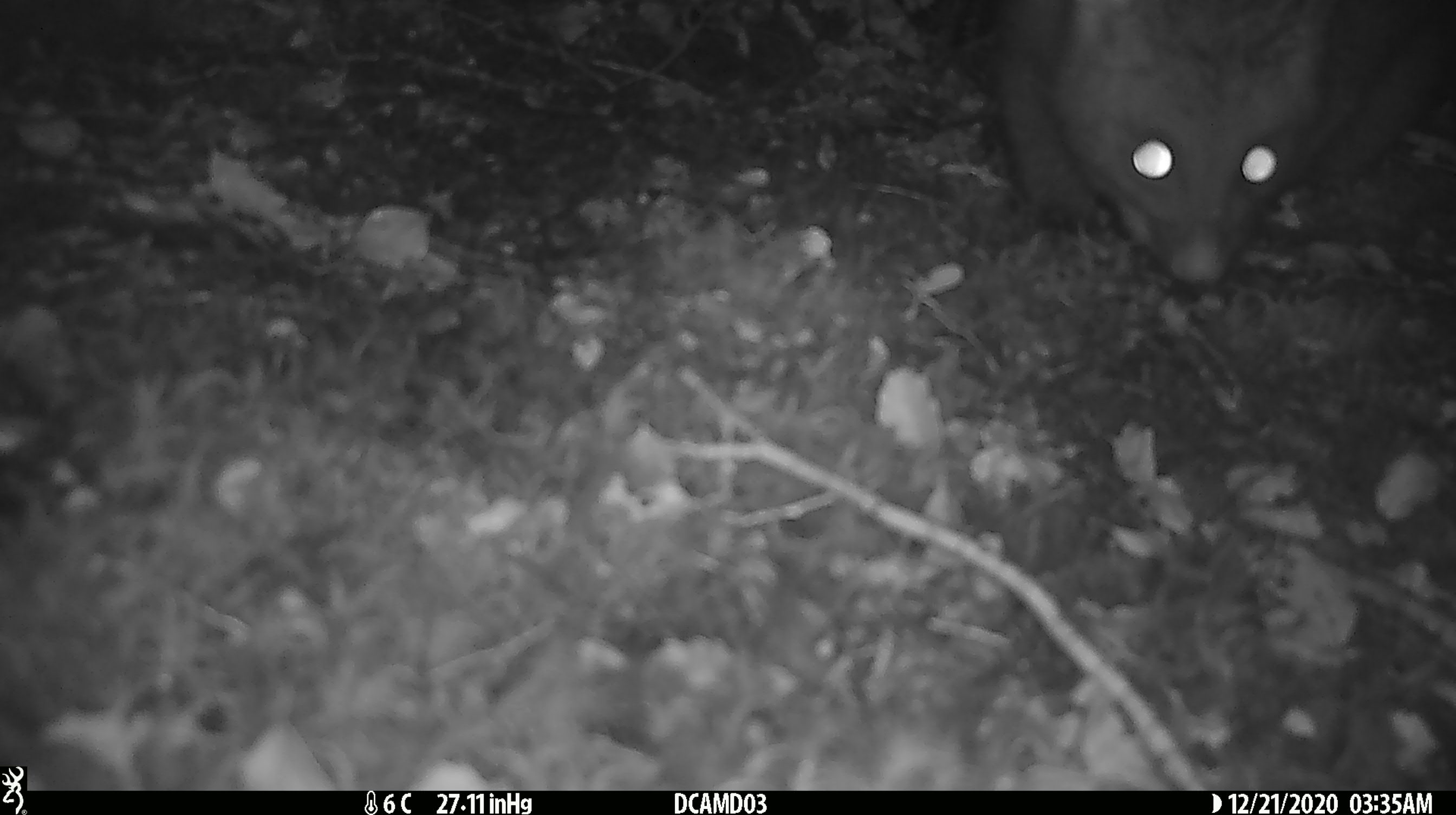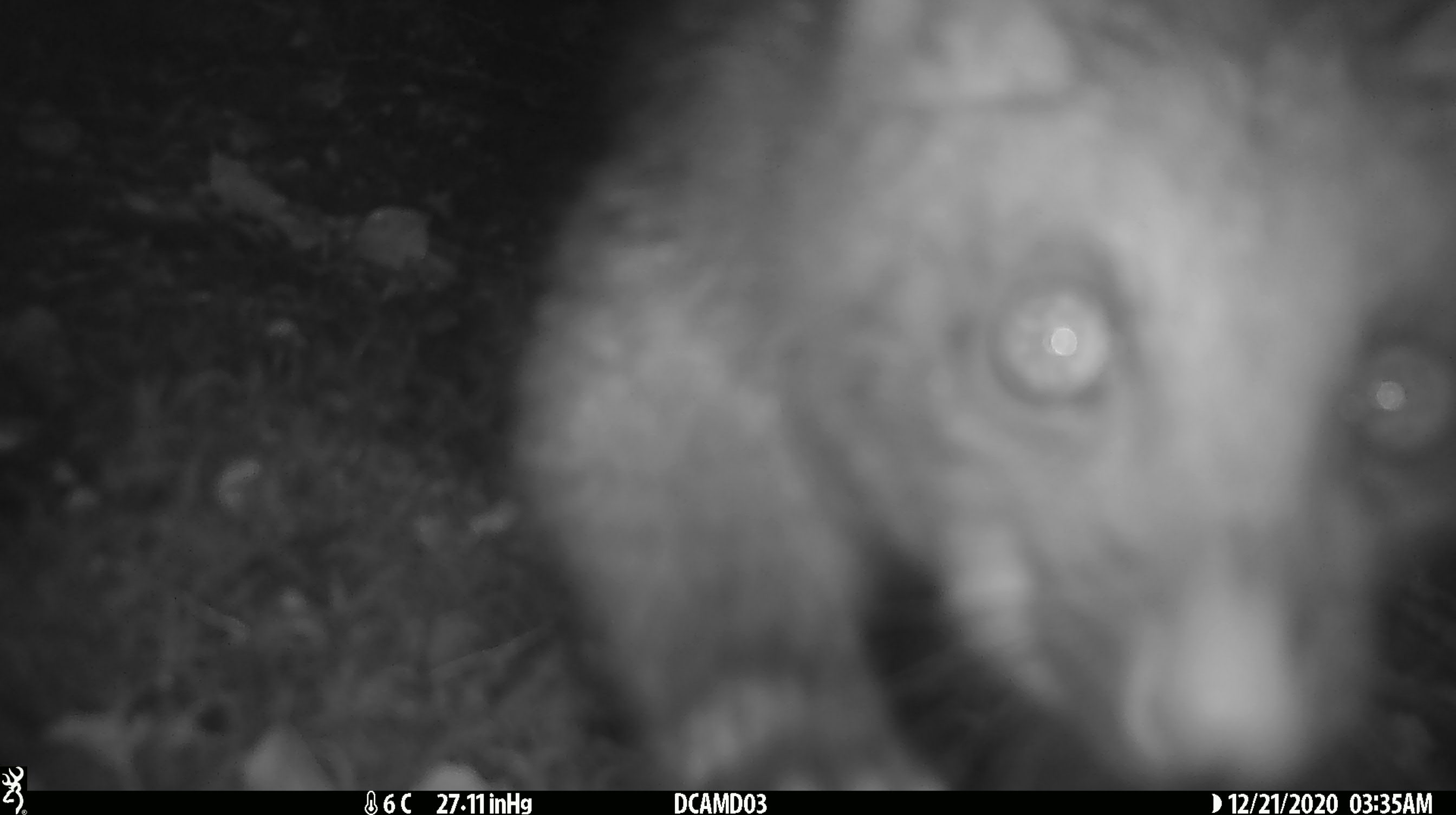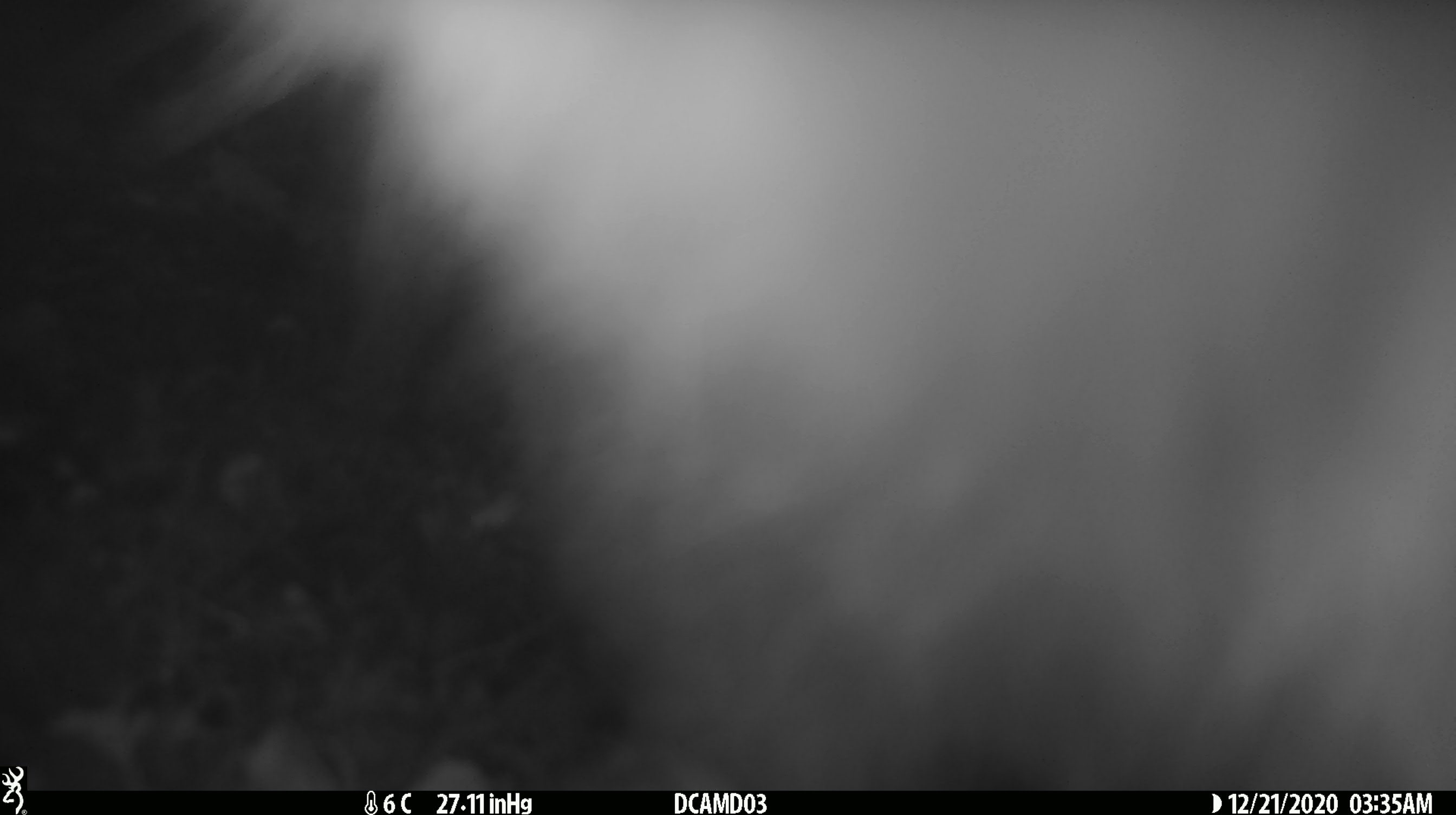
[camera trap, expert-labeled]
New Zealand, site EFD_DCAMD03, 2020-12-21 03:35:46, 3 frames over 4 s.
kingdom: Animalia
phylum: Chordata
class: Mammalia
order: Diprotodontia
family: Phalangeridae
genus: Trichosurus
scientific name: Trichosurus vulpecula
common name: common brushtail possum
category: possum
Possum (common brushtail possum) (Trichosurus vulpecula).